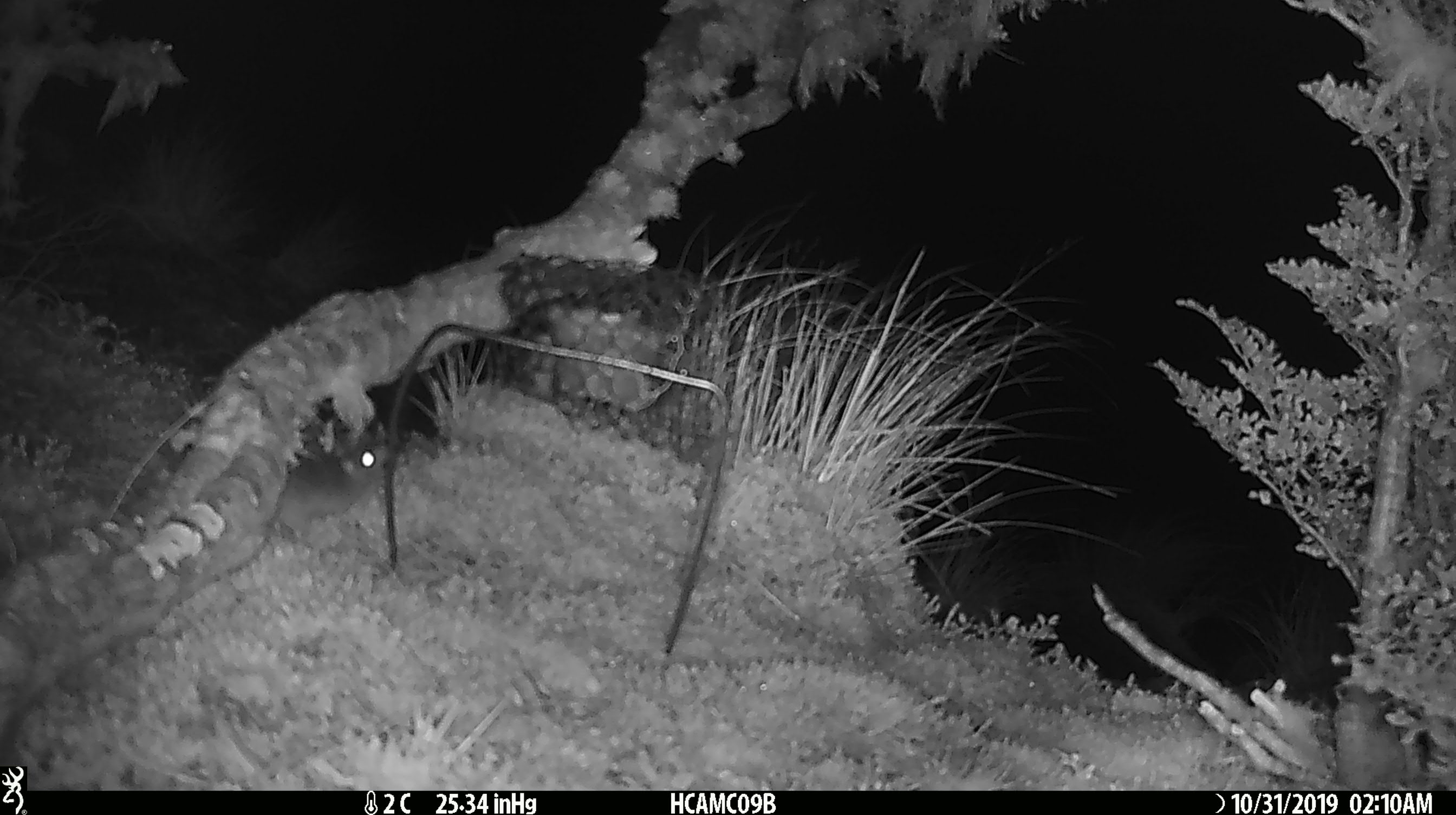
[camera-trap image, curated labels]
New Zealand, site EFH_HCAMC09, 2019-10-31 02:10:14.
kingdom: Animalia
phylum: Chordata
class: Mammalia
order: Rodentia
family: Muridae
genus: Mus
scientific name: Mus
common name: mouse